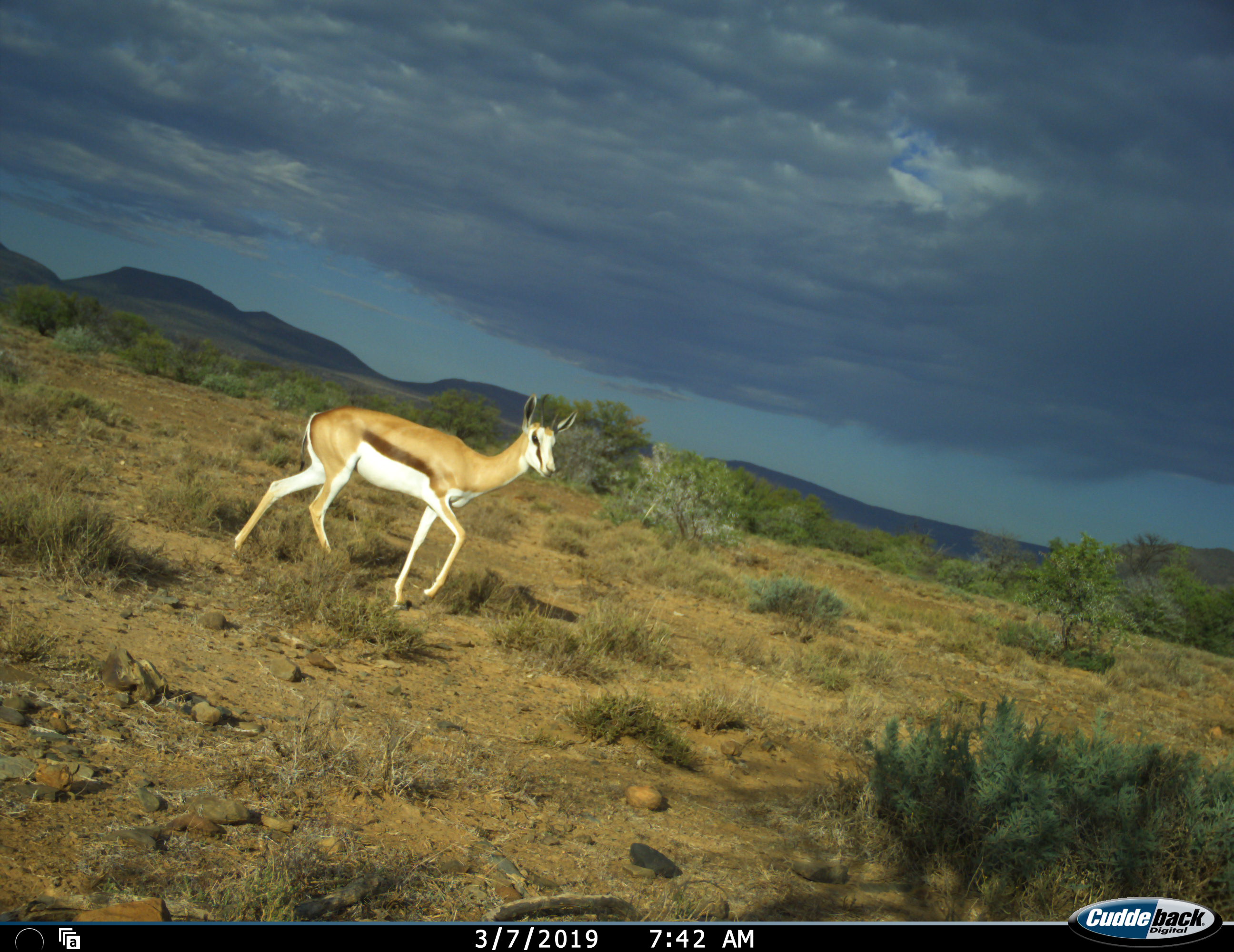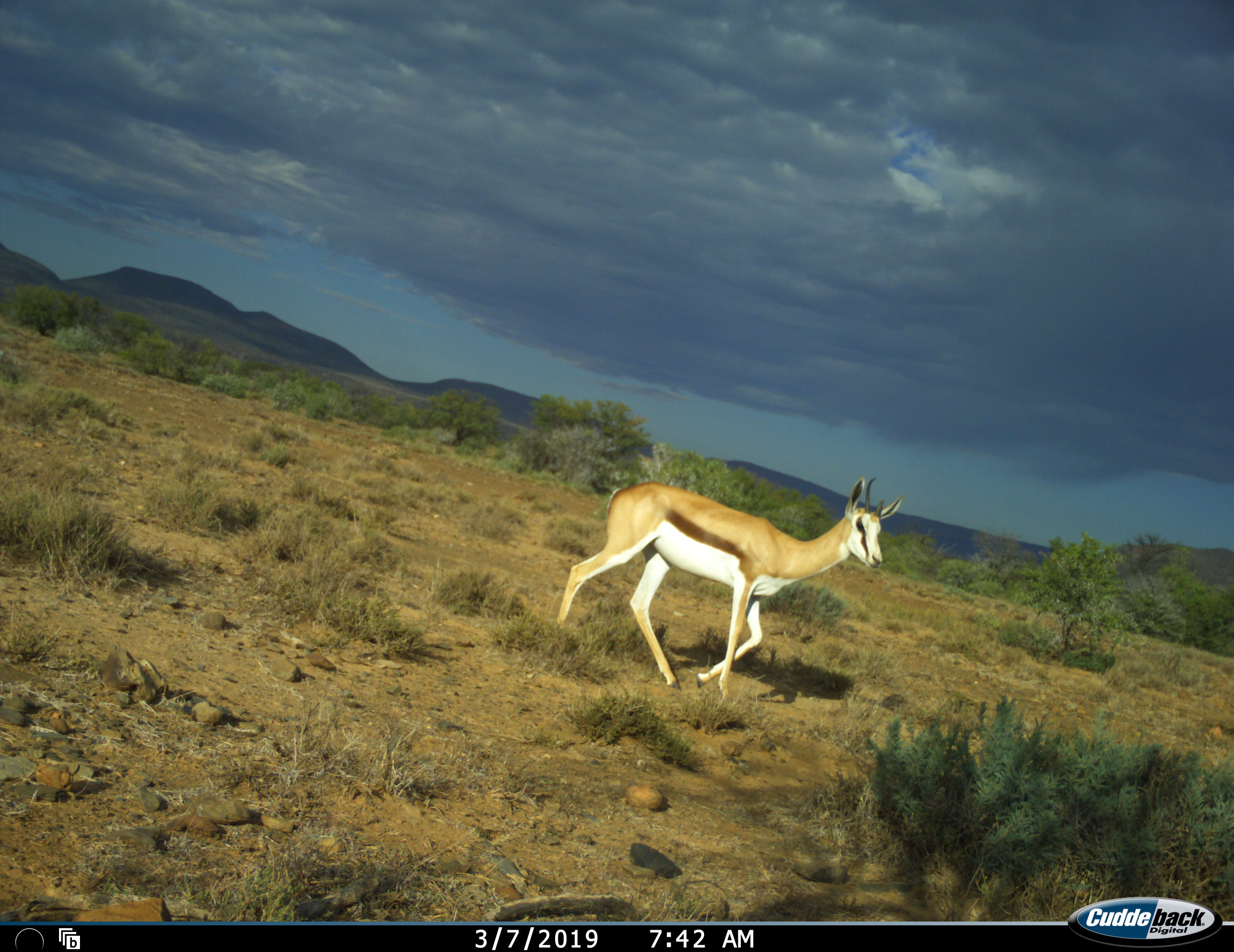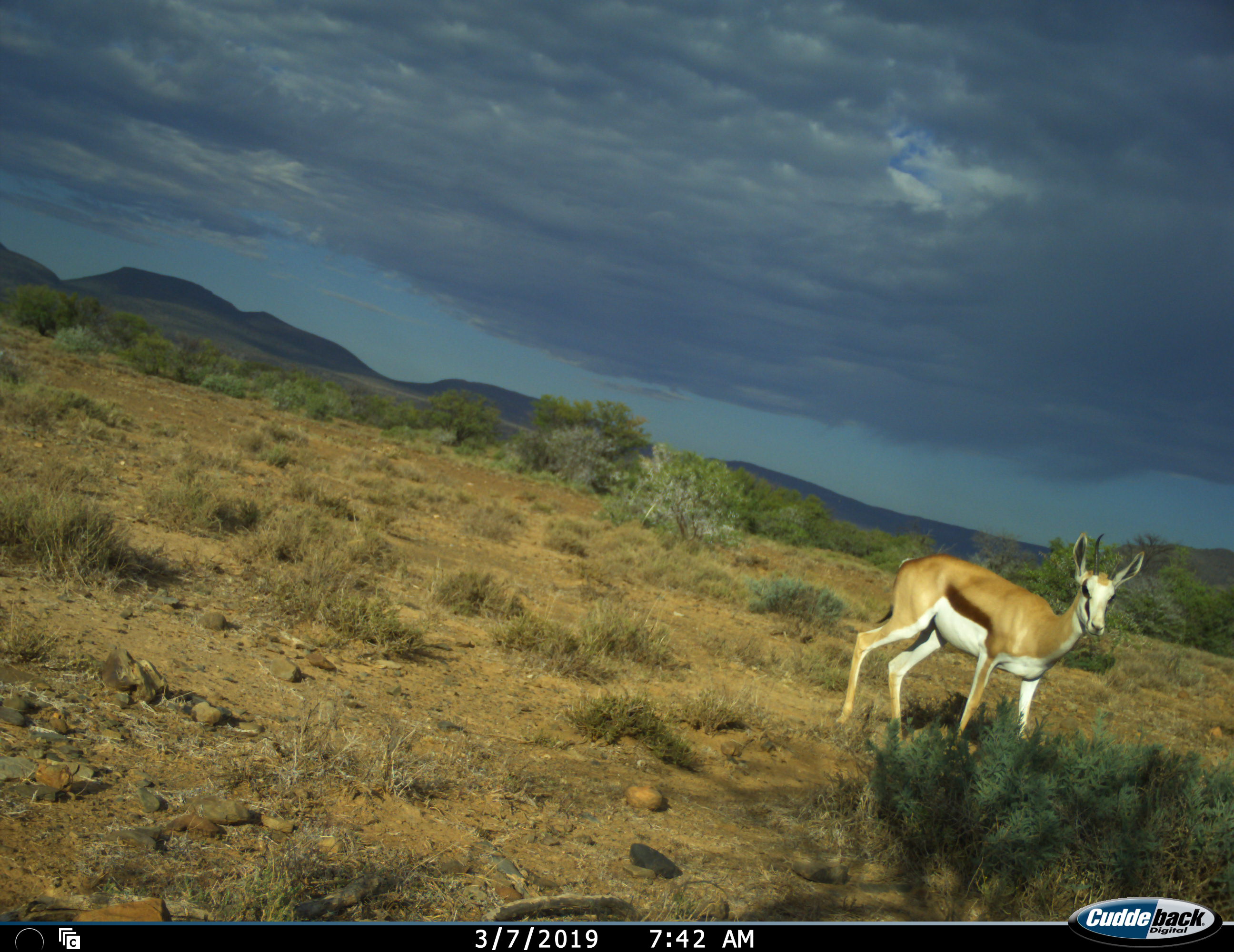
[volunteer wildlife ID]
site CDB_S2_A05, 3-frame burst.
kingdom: Animalia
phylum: Chordata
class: Mammalia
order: Artiodactyla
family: Bovidae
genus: Antidorcas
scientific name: Antidorcas marsupialis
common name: springbok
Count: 1.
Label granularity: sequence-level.